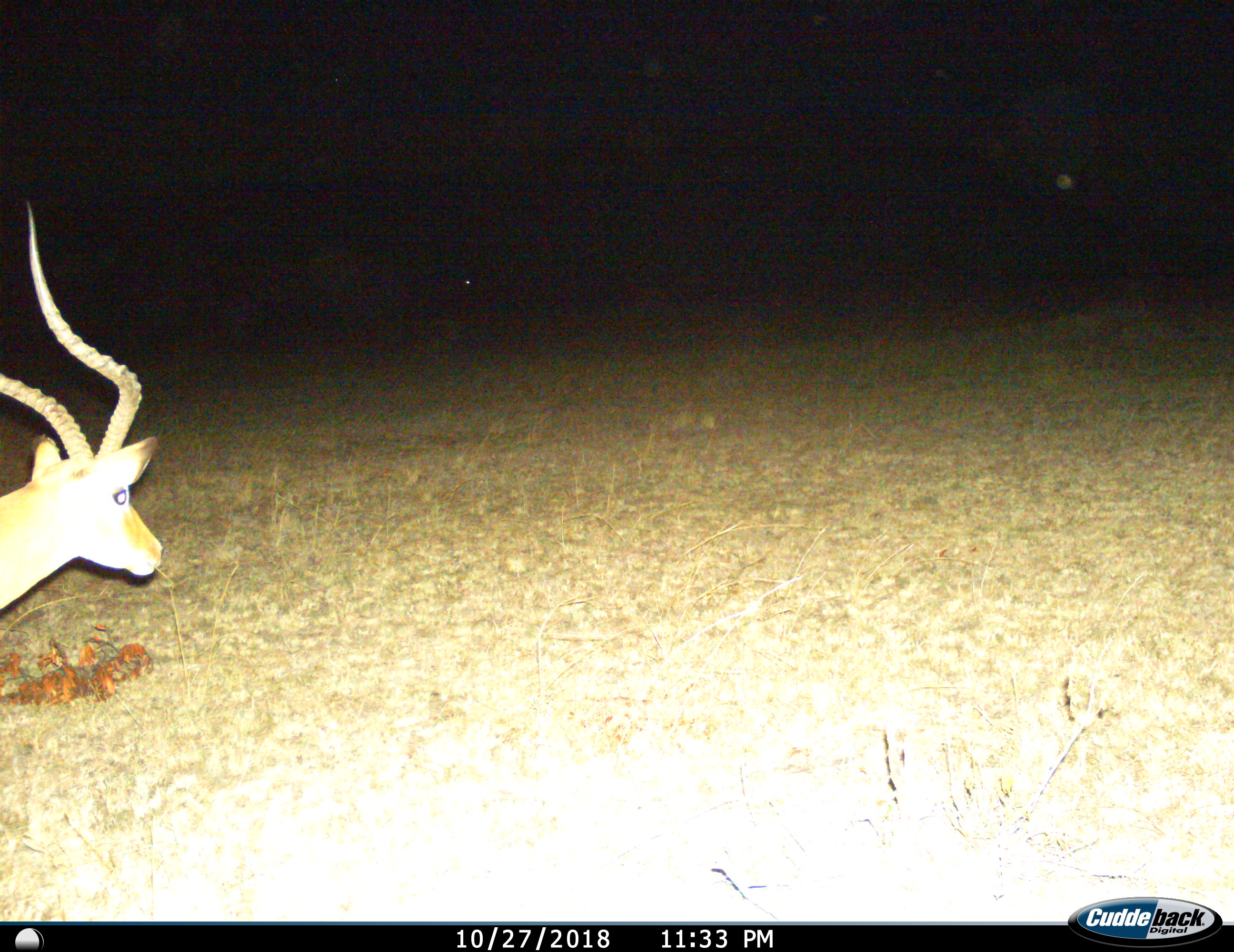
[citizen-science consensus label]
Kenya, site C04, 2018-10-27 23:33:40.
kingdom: Animalia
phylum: Chordata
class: Mammalia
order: Artiodactyla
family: Bovidae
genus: Aepyceros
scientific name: Aepyceros melampus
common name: impala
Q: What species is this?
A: Impala (Aepyceros melampus).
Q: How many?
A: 1.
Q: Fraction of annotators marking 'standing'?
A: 62%.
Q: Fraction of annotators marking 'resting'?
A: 0%.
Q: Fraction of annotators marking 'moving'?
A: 38%.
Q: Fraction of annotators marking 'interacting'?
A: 0%.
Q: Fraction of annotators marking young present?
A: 0%.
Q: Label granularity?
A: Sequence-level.